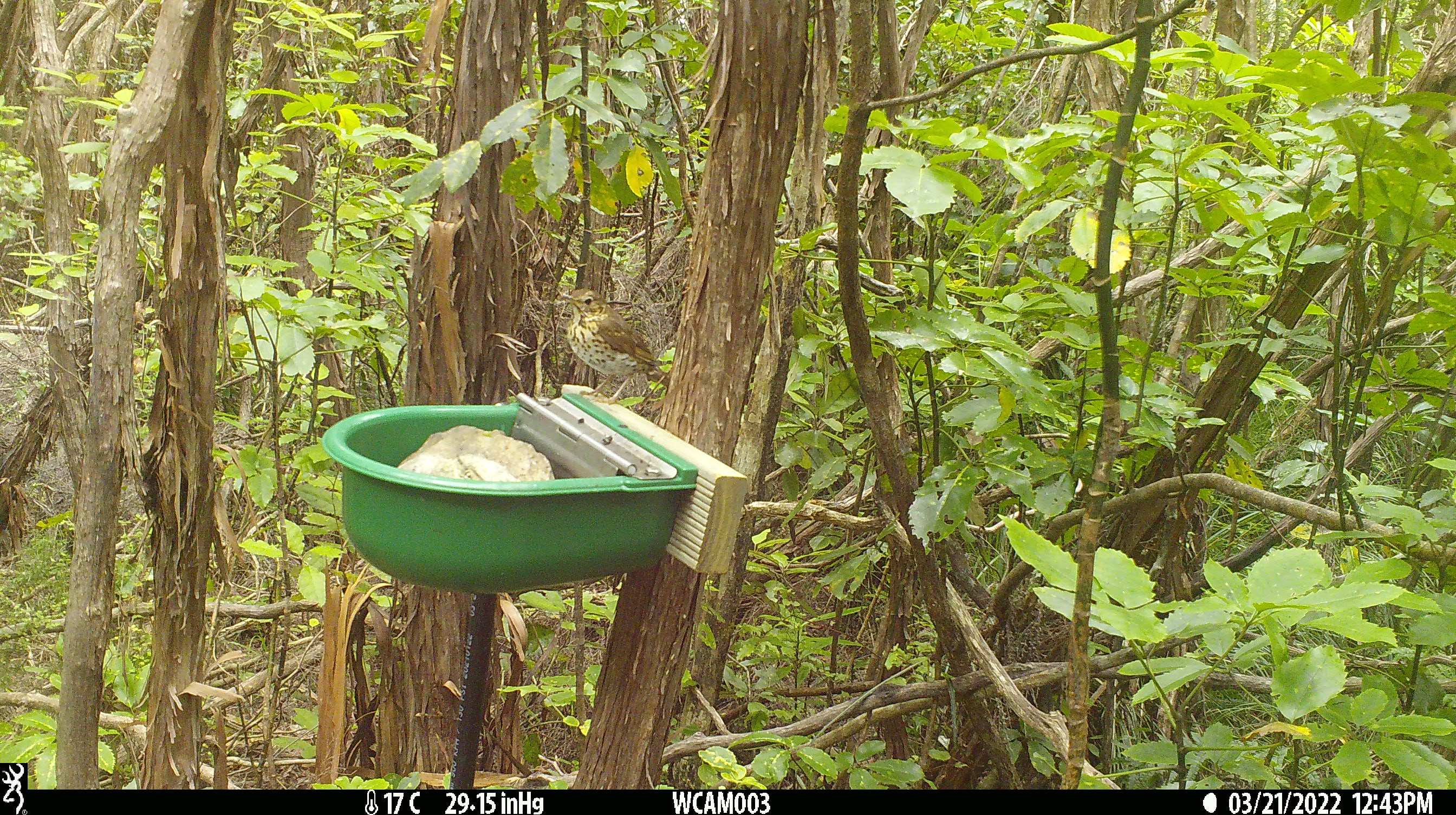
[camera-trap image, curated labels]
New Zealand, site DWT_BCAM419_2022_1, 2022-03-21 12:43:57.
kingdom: Animalia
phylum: Chordata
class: Aves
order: Passeriformes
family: Turdidae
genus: Turdus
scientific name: Turdus philomelos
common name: song thrush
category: thrush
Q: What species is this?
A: Thrush (song thrush) (Turdus philomelos).